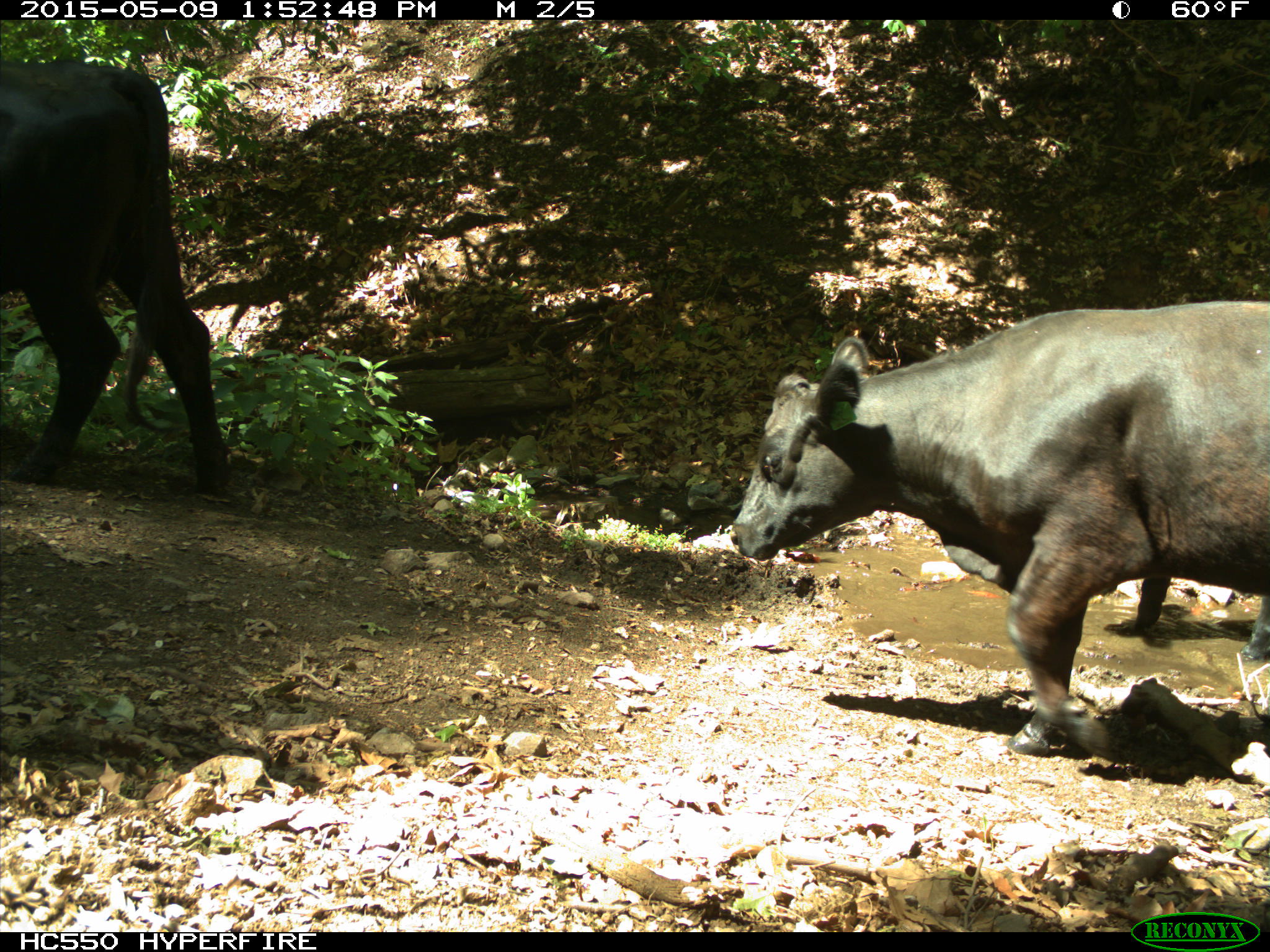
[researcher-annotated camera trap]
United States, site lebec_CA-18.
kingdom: Animalia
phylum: Chordata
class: Mammalia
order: Artiodactyla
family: Bovidae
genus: Bos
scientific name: Bos taurus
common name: domestic cow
Bos taurus (domestic cow).